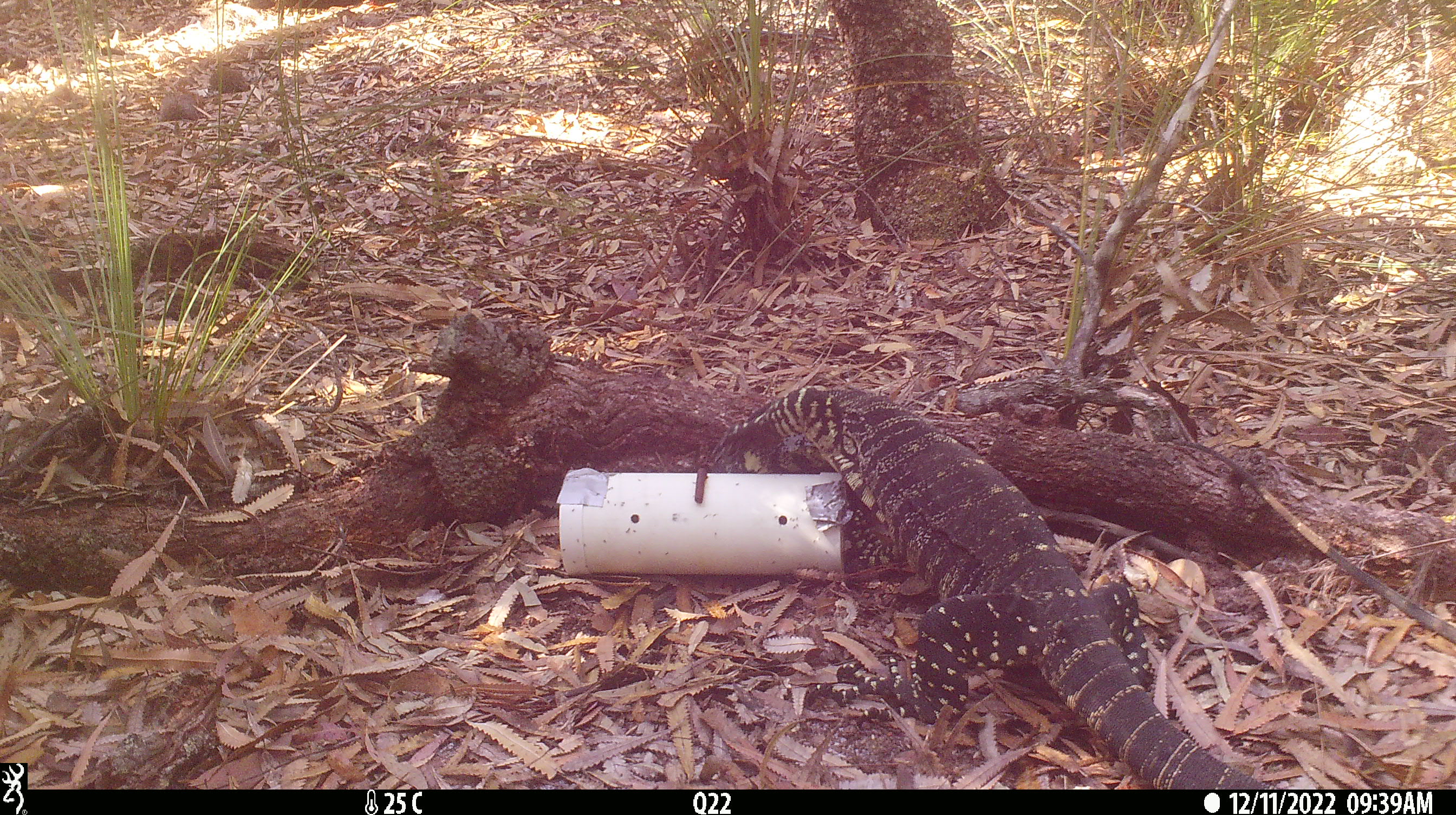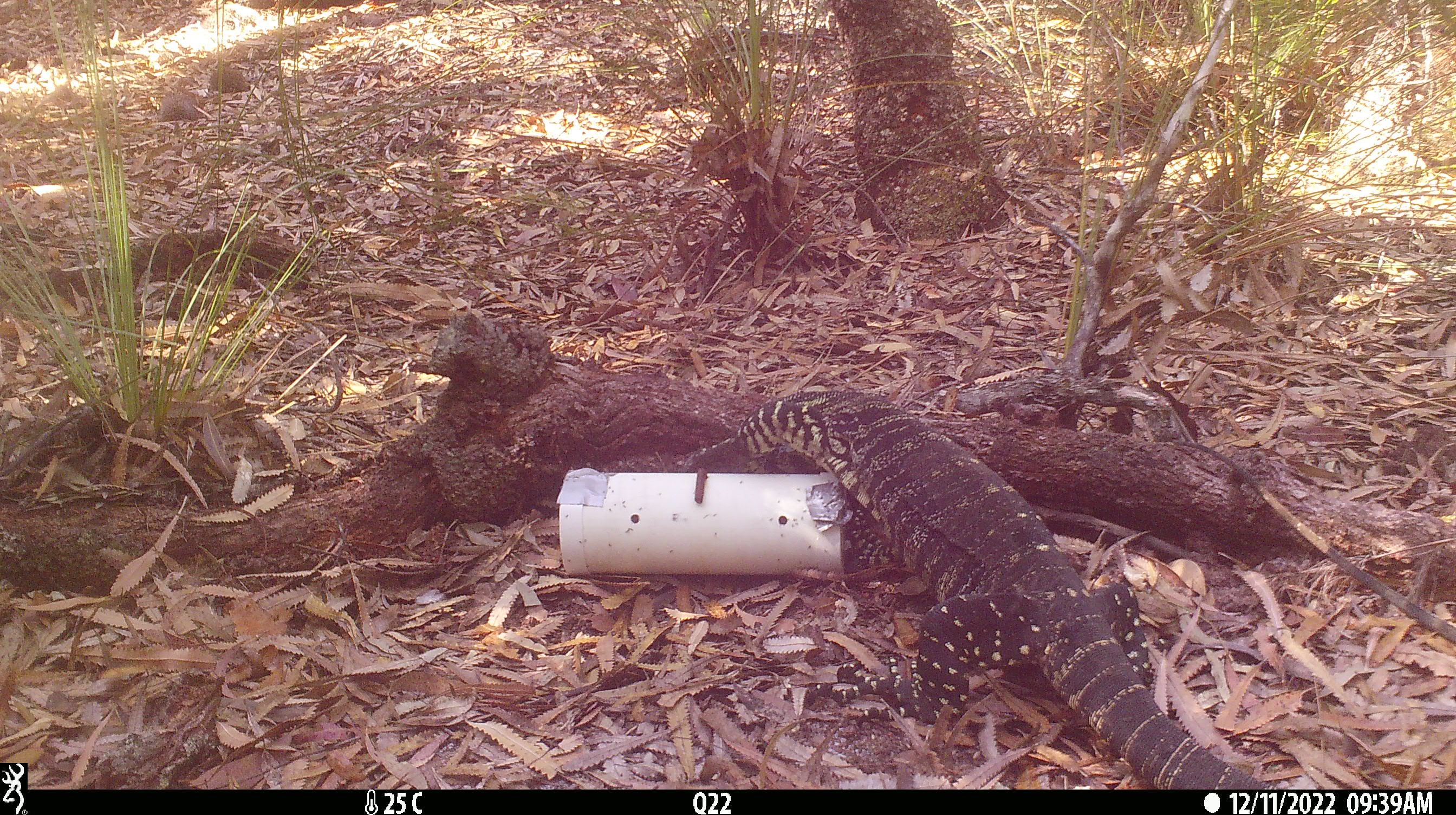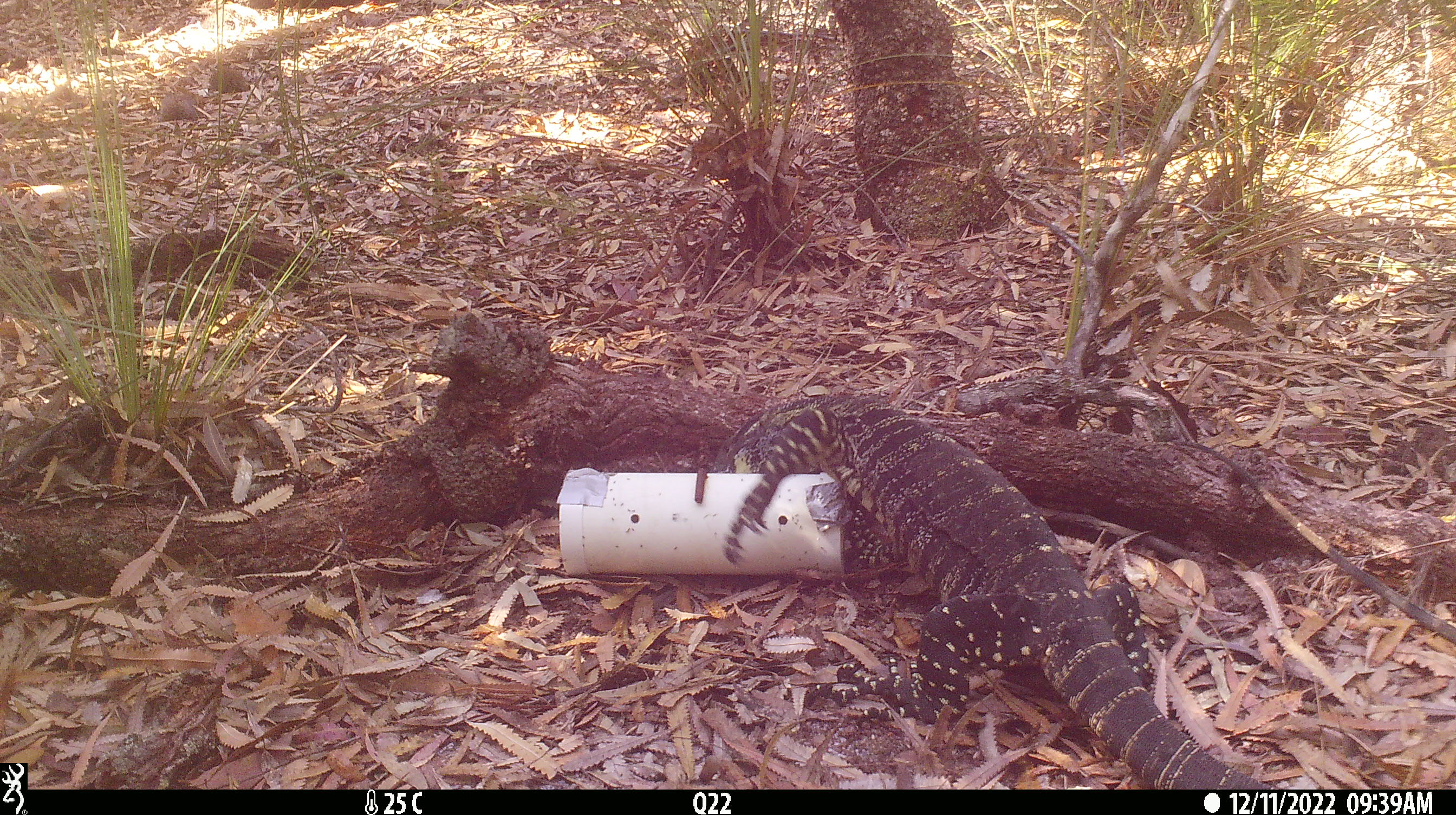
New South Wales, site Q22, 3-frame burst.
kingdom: Animalia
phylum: Chordata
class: Reptilia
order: Squamata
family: Varanidae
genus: Varanus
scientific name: Varanus varius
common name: lace monitor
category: goanna